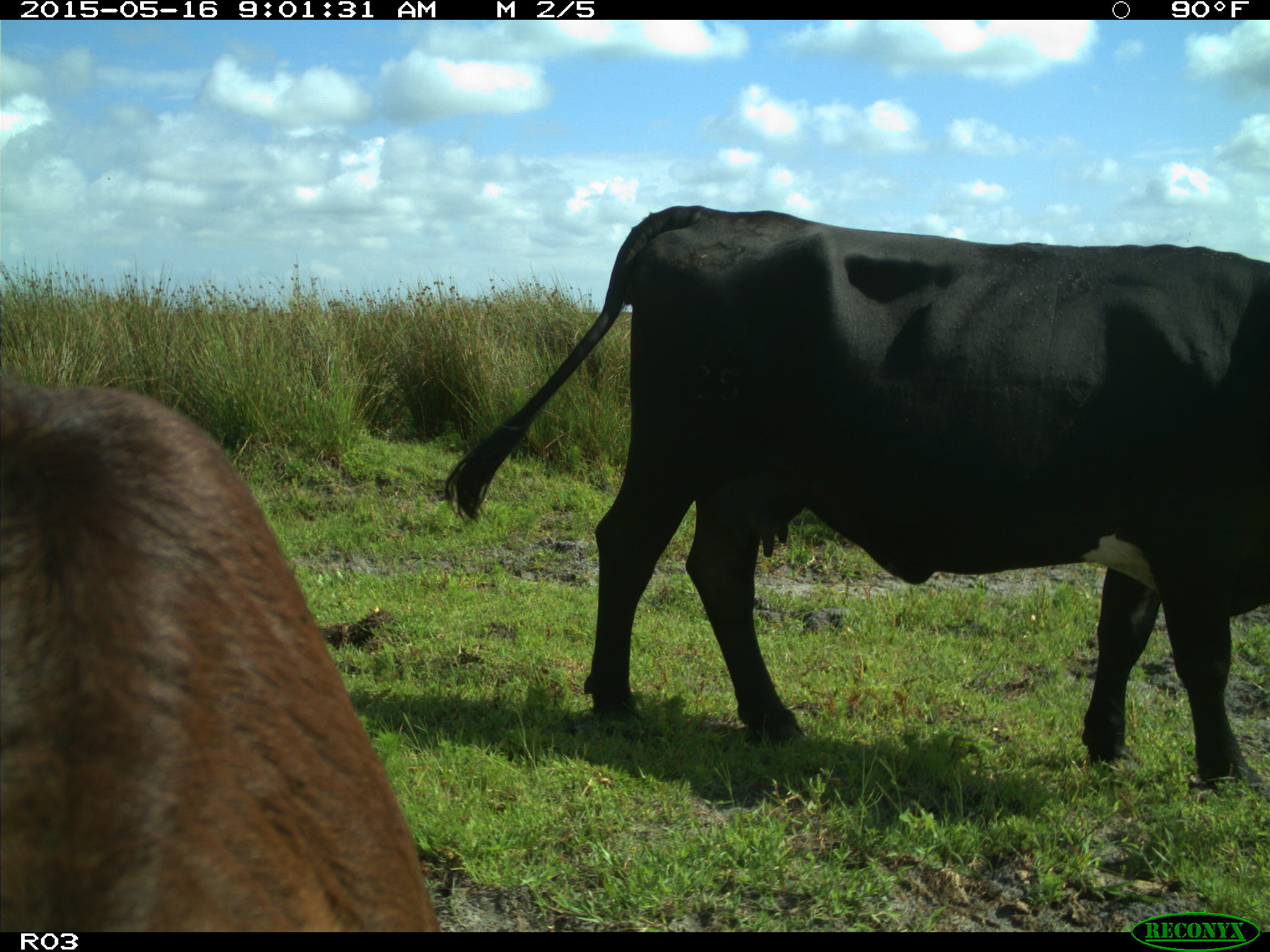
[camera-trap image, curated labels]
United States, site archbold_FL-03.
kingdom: Animalia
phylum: Chordata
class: Mammalia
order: Artiodactyla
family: Bovidae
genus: Bos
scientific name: Bos taurus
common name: domestic cow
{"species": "Bos taurus (domestic cow)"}